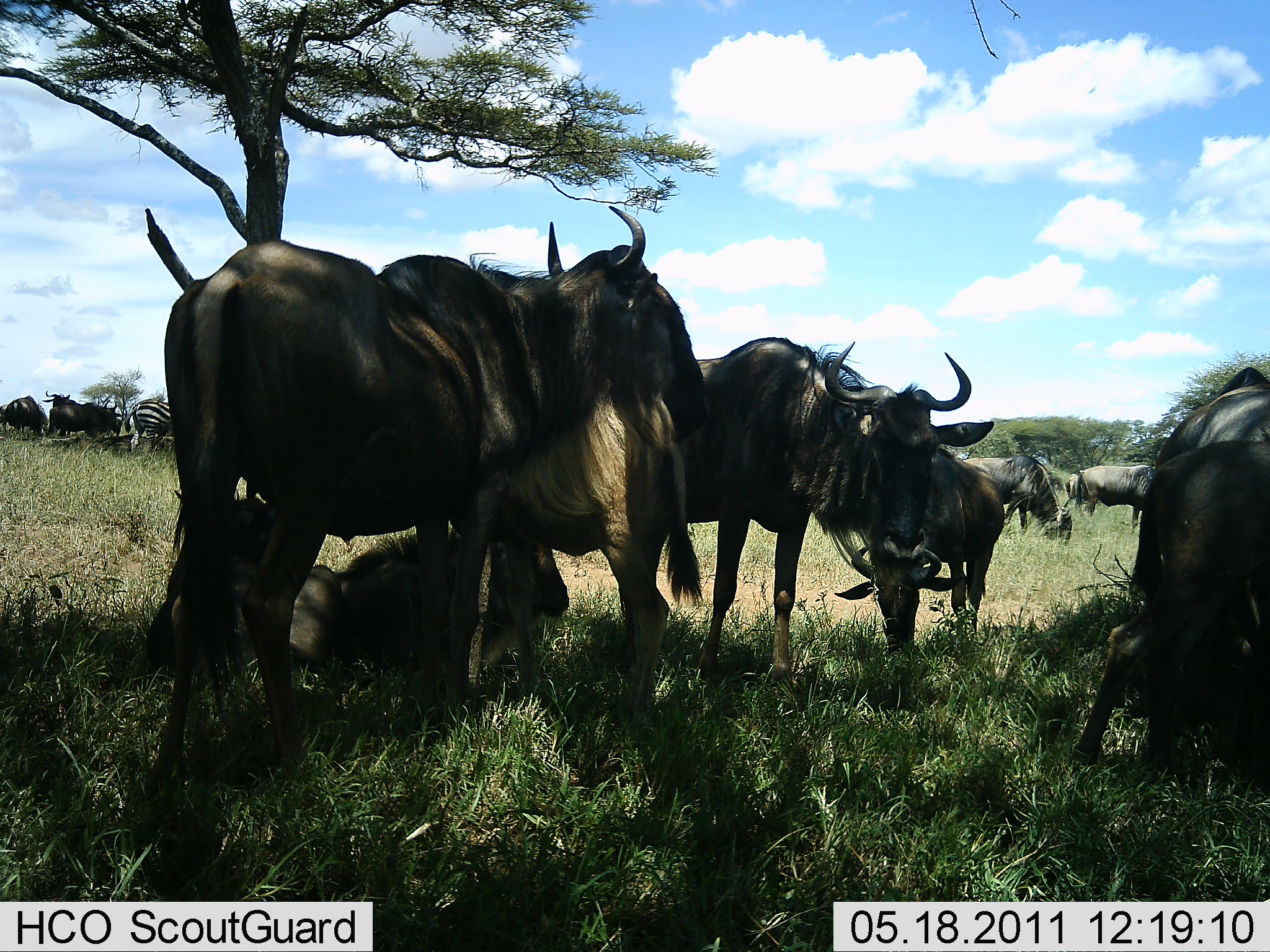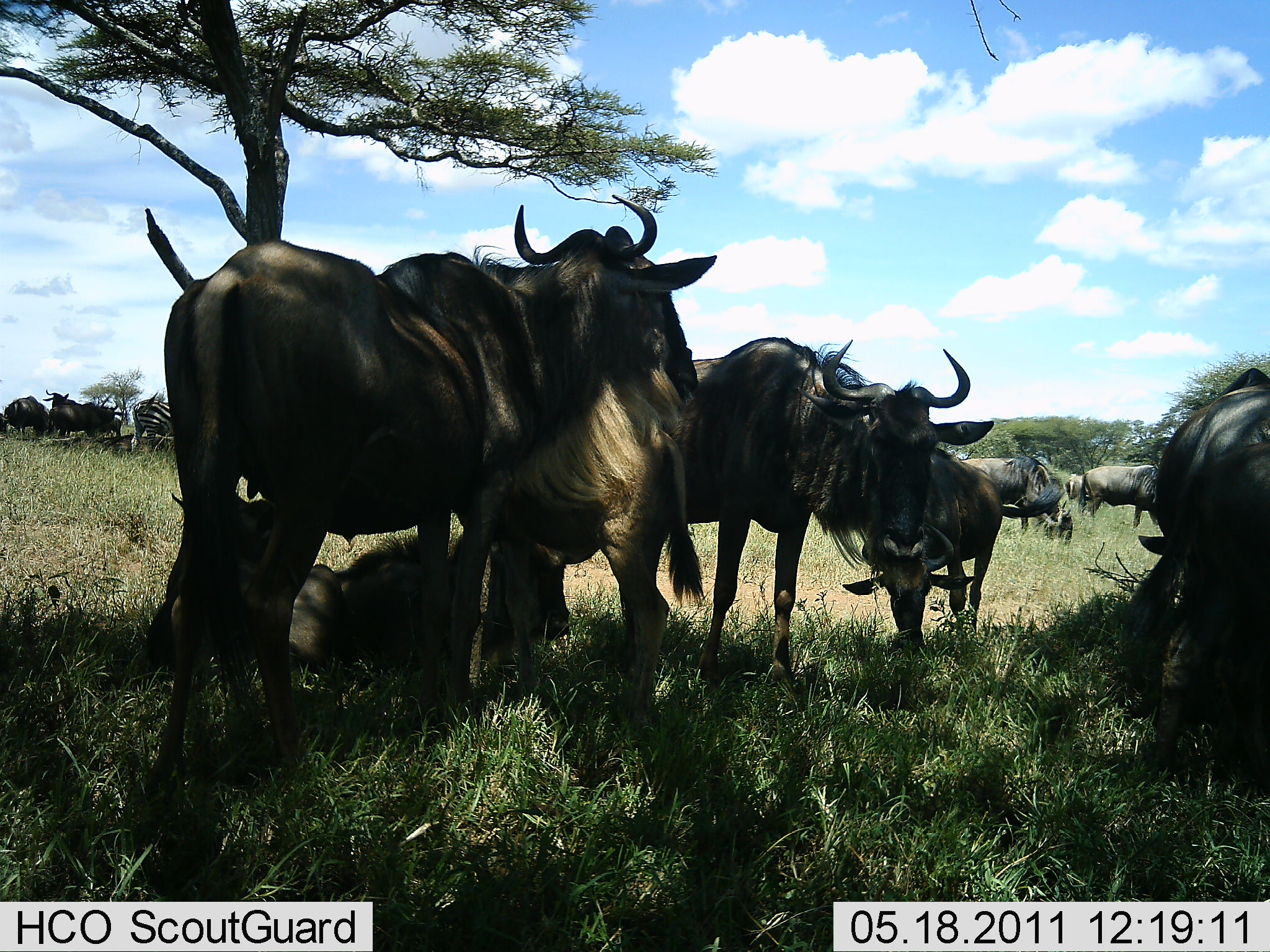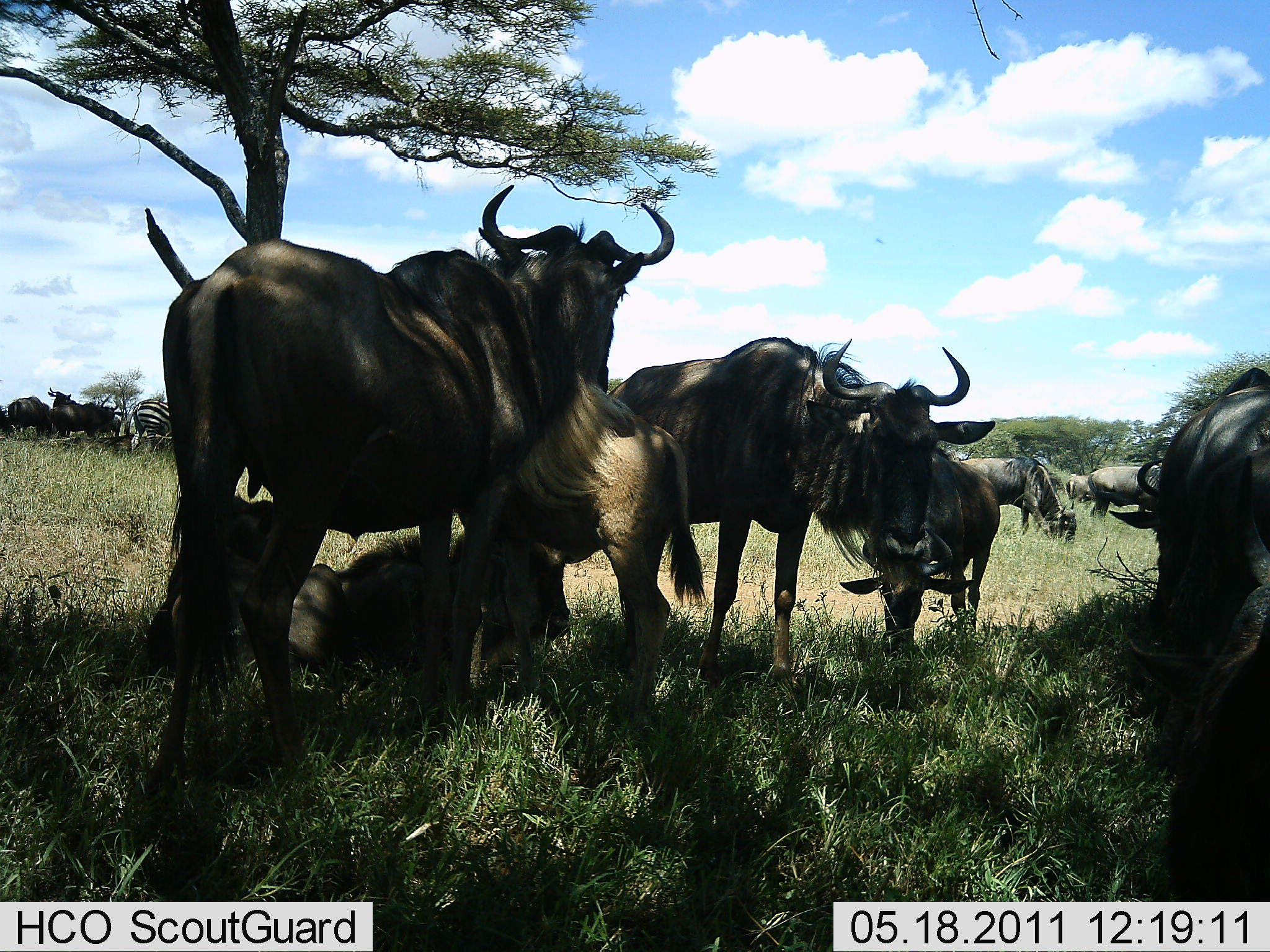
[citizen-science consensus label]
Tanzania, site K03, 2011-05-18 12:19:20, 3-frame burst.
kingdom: Animalia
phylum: Chordata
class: Mammalia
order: Artiodactyla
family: Bovidae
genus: Connochaetes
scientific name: Connochaetes taurinus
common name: blue wildebeest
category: wildebeest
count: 11-50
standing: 88%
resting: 71%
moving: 12%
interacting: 12%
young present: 6%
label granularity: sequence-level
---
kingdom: Animalia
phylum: Chordata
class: Mammalia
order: Perissodactyla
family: Equidae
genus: Equus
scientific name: Equus quagga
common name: plains zebra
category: zebra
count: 1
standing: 82%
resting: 9%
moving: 0%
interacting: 9%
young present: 0%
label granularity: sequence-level